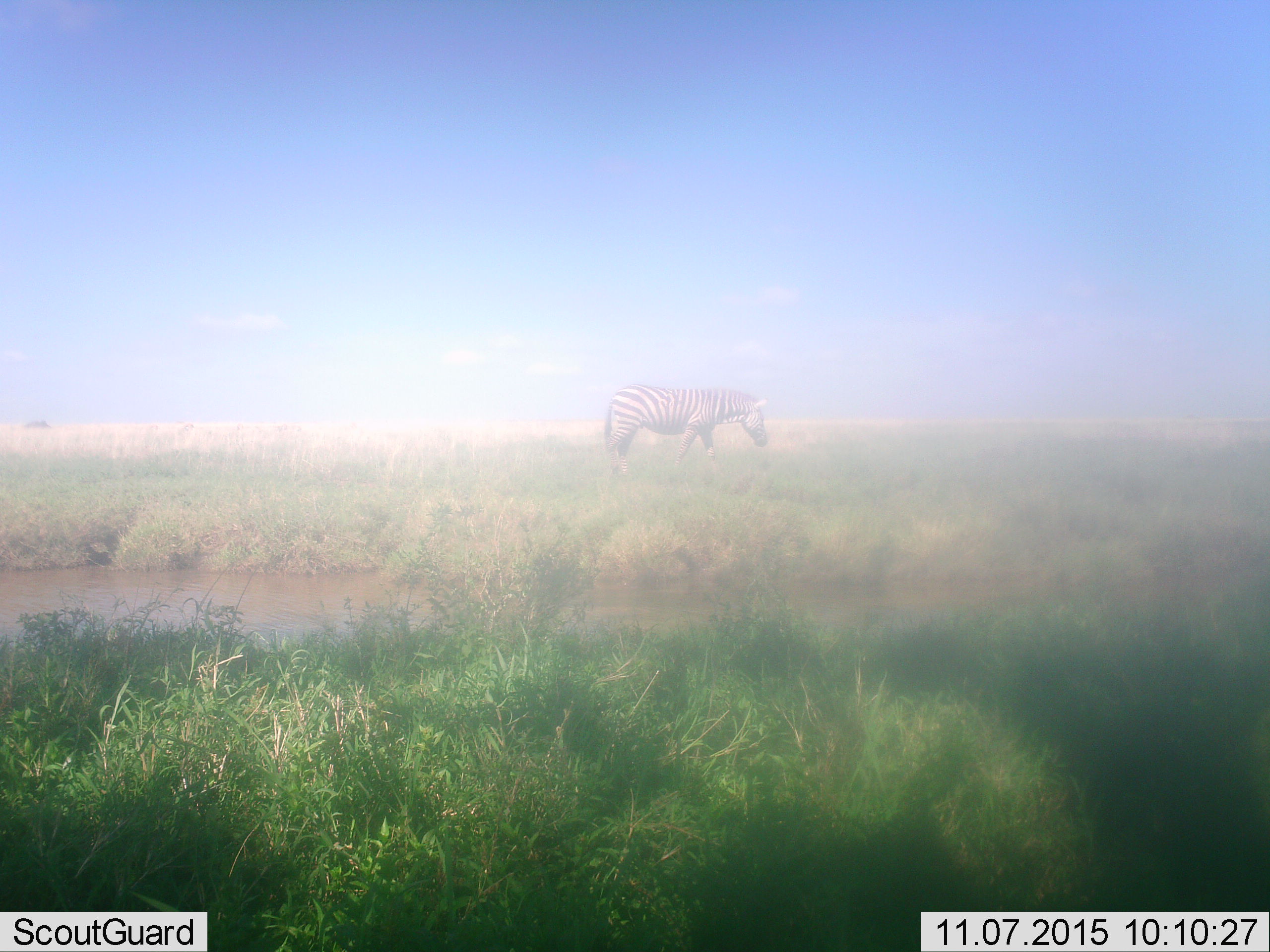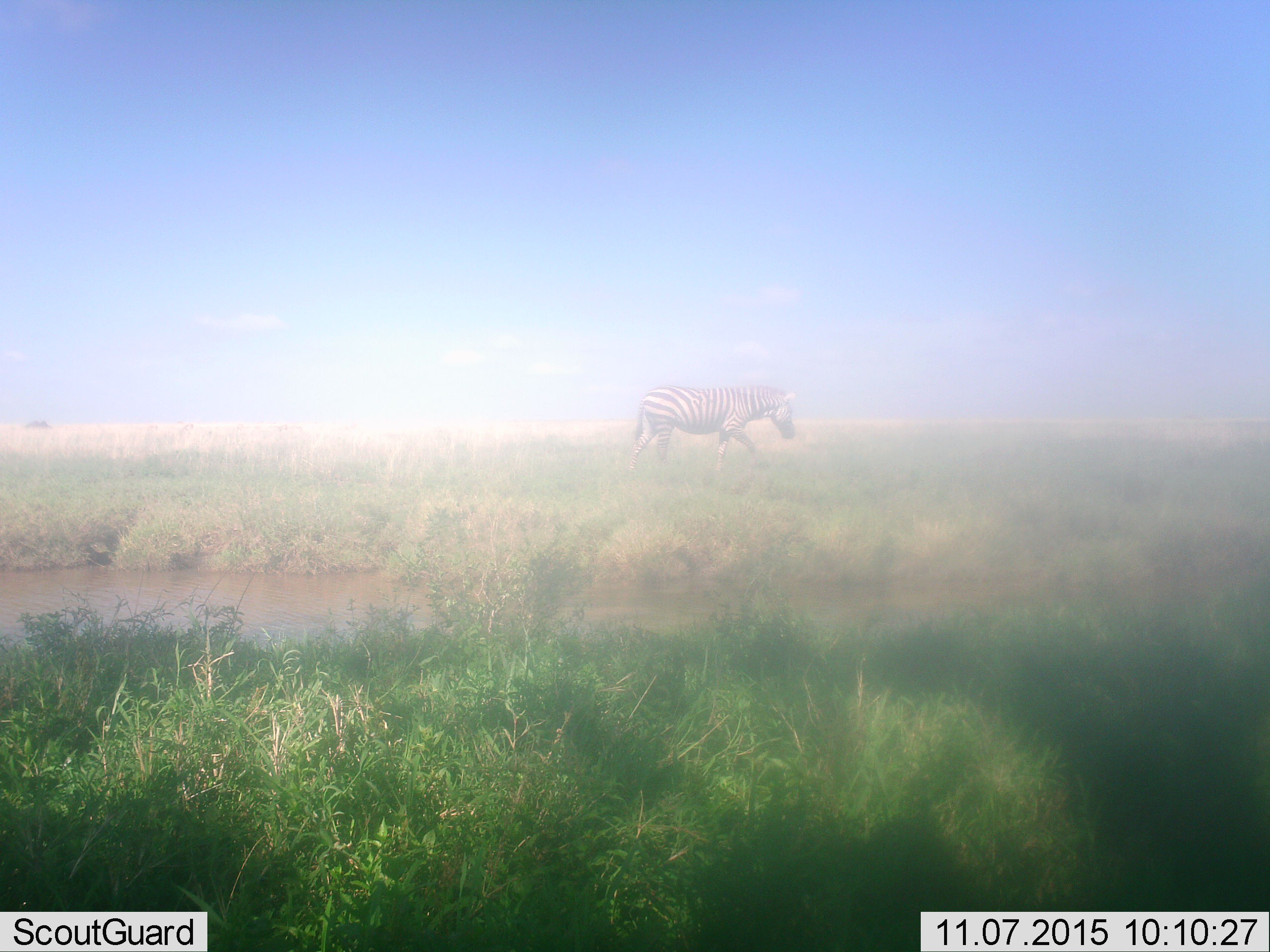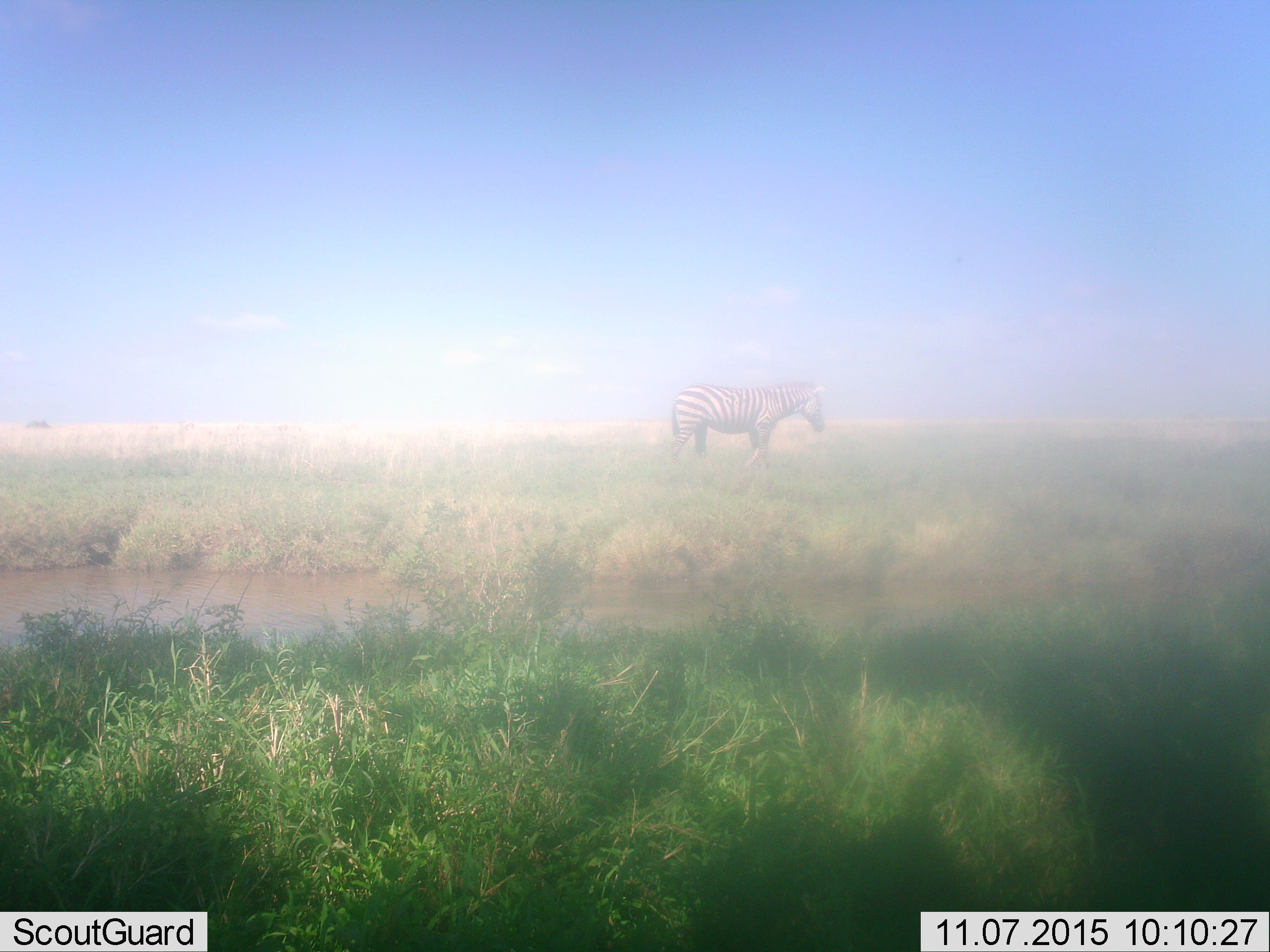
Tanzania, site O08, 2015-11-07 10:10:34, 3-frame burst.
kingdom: Animalia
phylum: Chordata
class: Mammalia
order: Perissodactyla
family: Equidae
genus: Equus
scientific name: Equus quagga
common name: plains zebra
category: zebra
Zebra (plains zebra) (Equus quagga), count 1. Behavior (volunteer vote fractions): standing 0%, resting 0%, moving 100%, interacting 0%. Young present (vote fraction): 0%. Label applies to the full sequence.